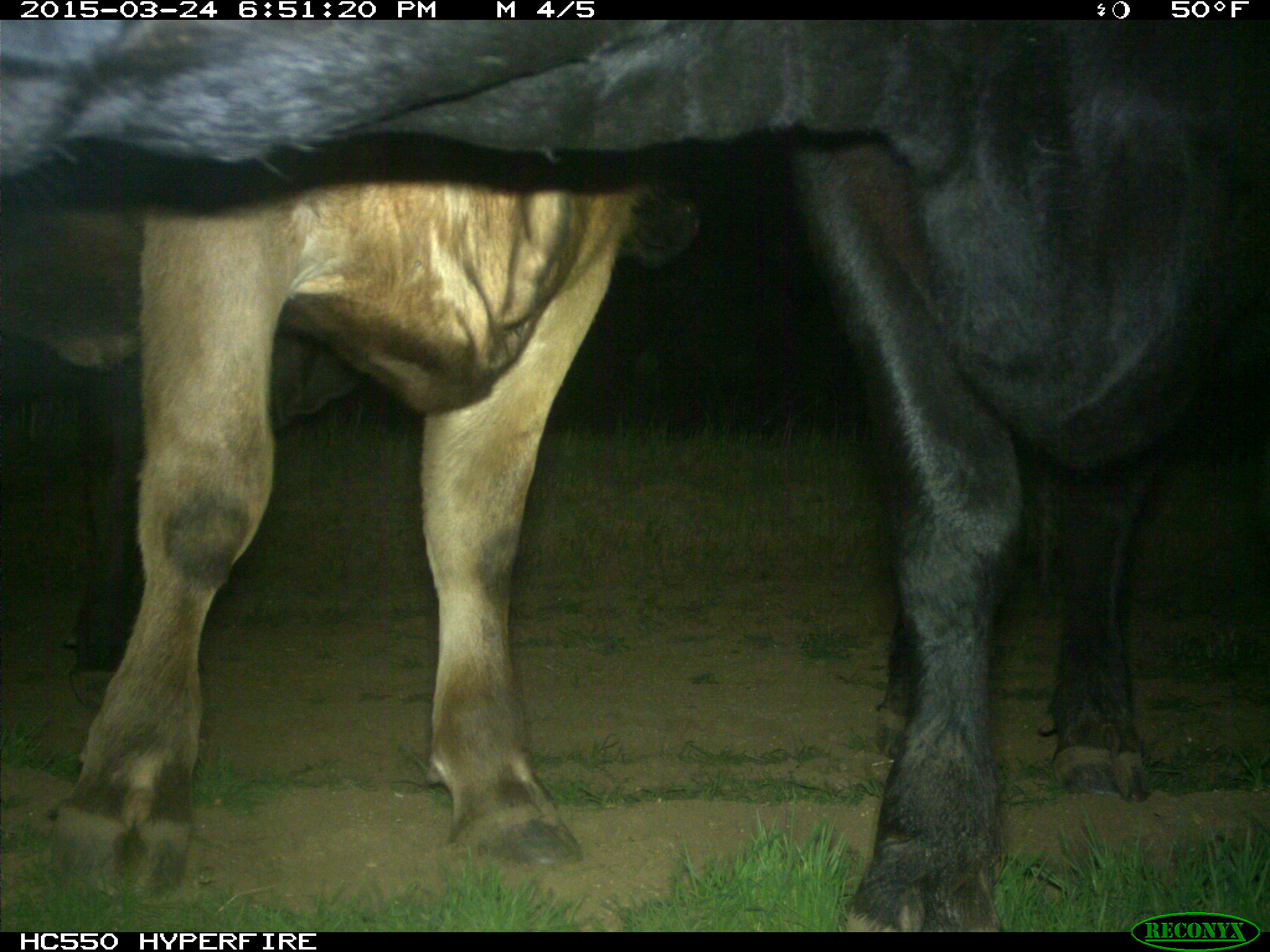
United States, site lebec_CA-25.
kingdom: Animalia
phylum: Chordata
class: Mammalia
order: Artiodactyla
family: Bovidae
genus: Bos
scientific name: Bos taurus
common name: domestic cow